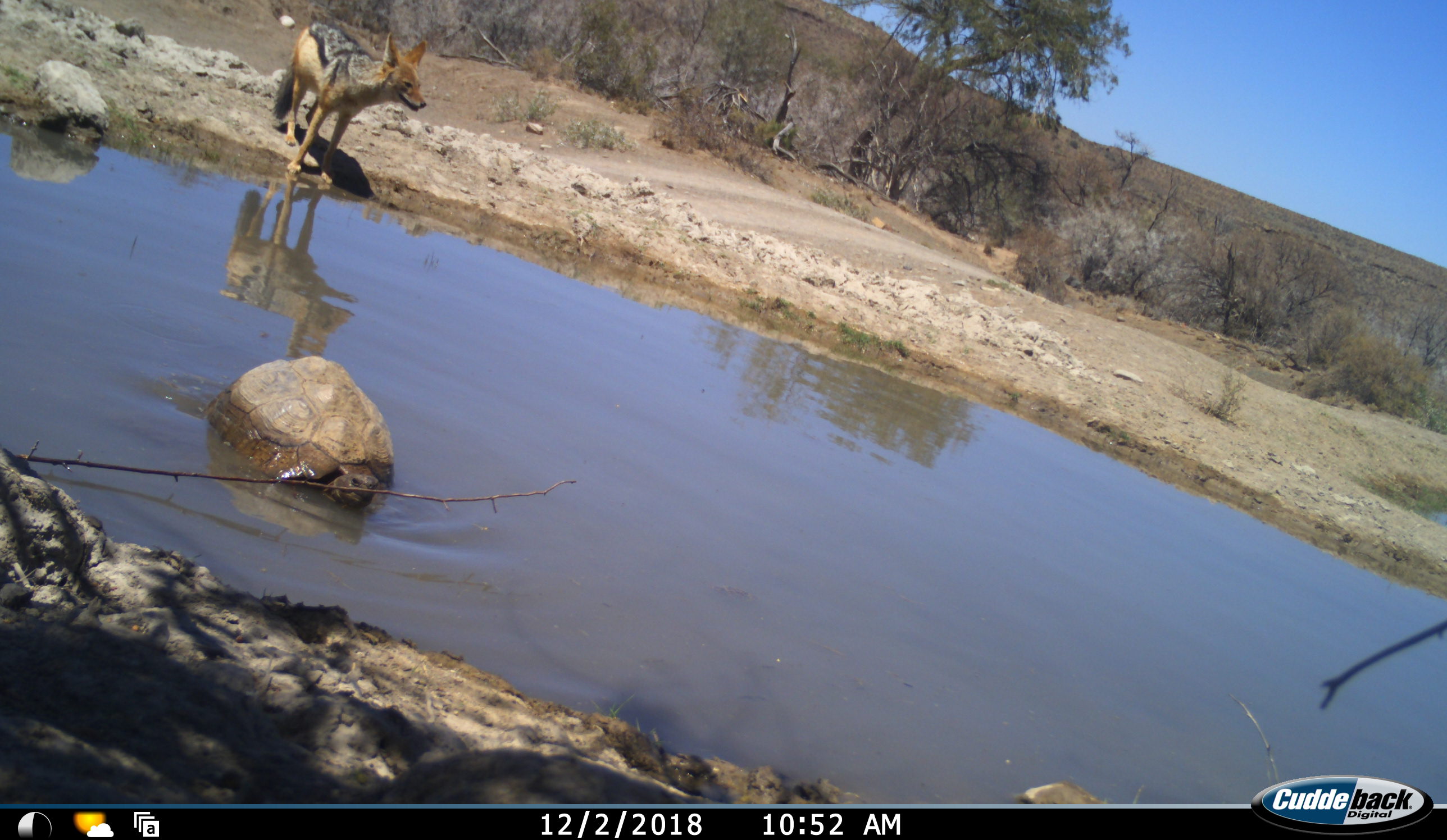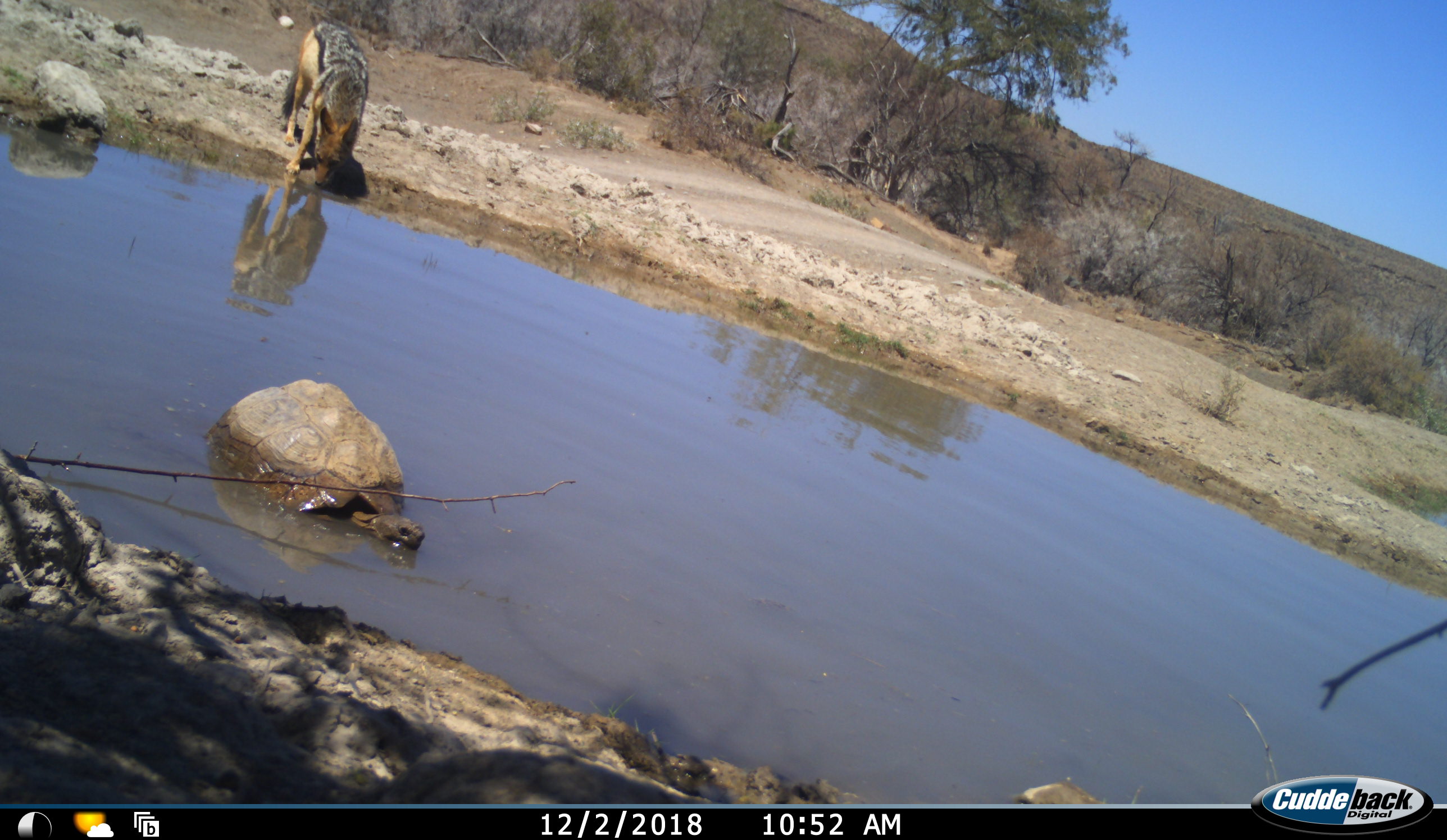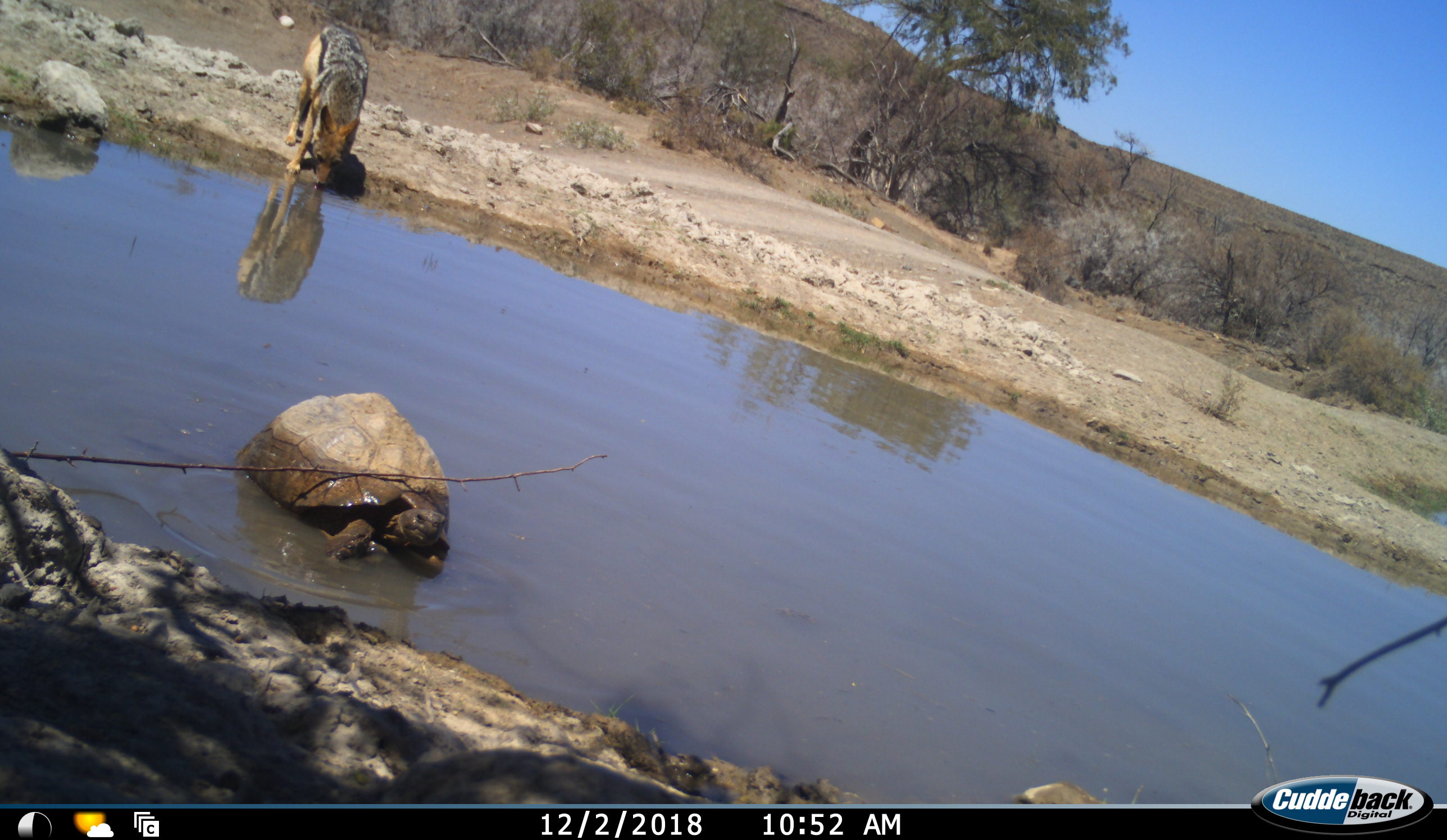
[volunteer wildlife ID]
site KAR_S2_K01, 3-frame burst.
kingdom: Animalia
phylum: Chordata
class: Mammalia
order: Carnivora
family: Canidae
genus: Lupulella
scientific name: Lupulella mesomelas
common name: black-backed jackal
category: jackalblackbacked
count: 1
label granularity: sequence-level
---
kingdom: Animalia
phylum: Chordata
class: Reptilia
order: Testudines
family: Testudinidae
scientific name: Testudinidae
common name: tortoise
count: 1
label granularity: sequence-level